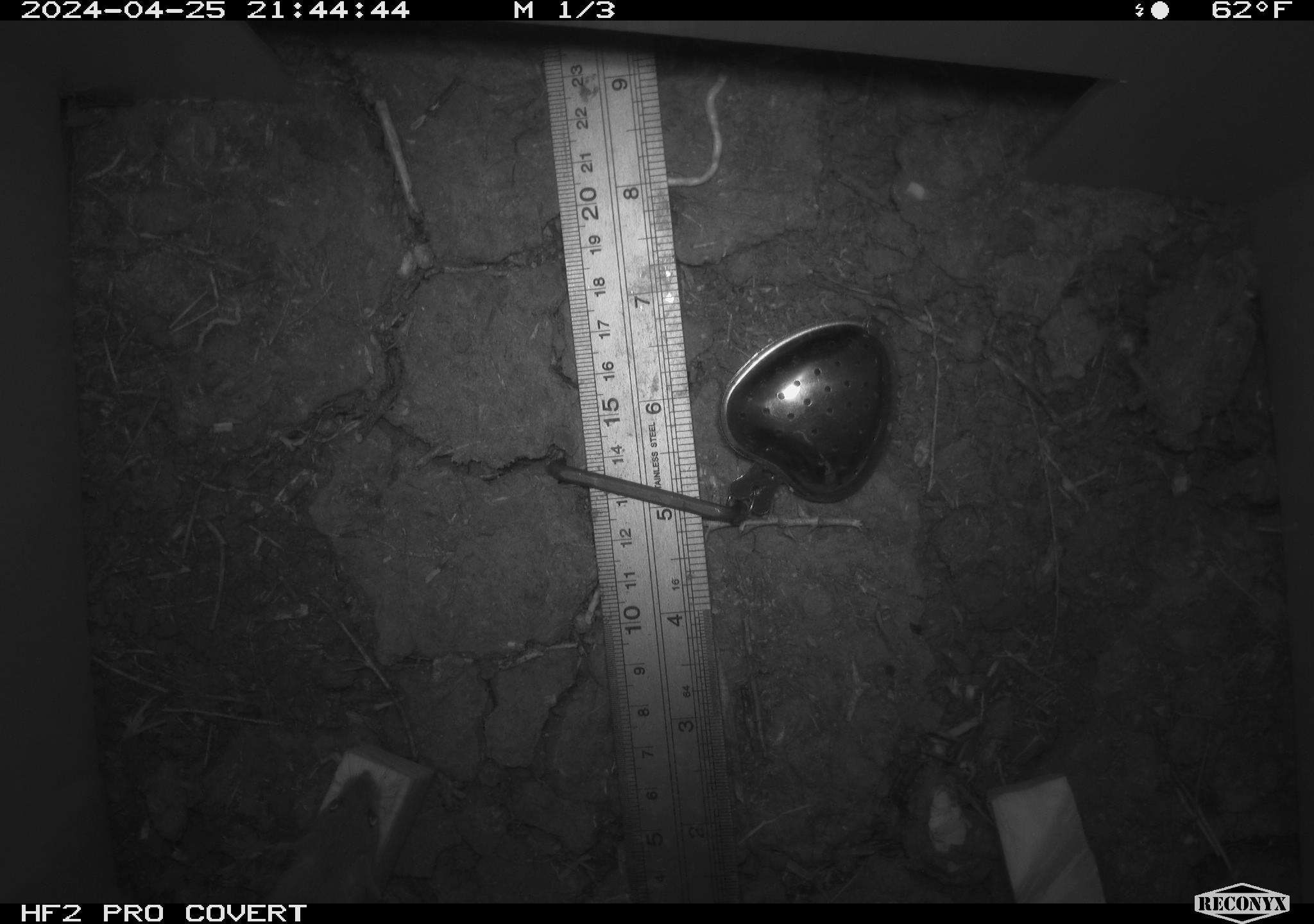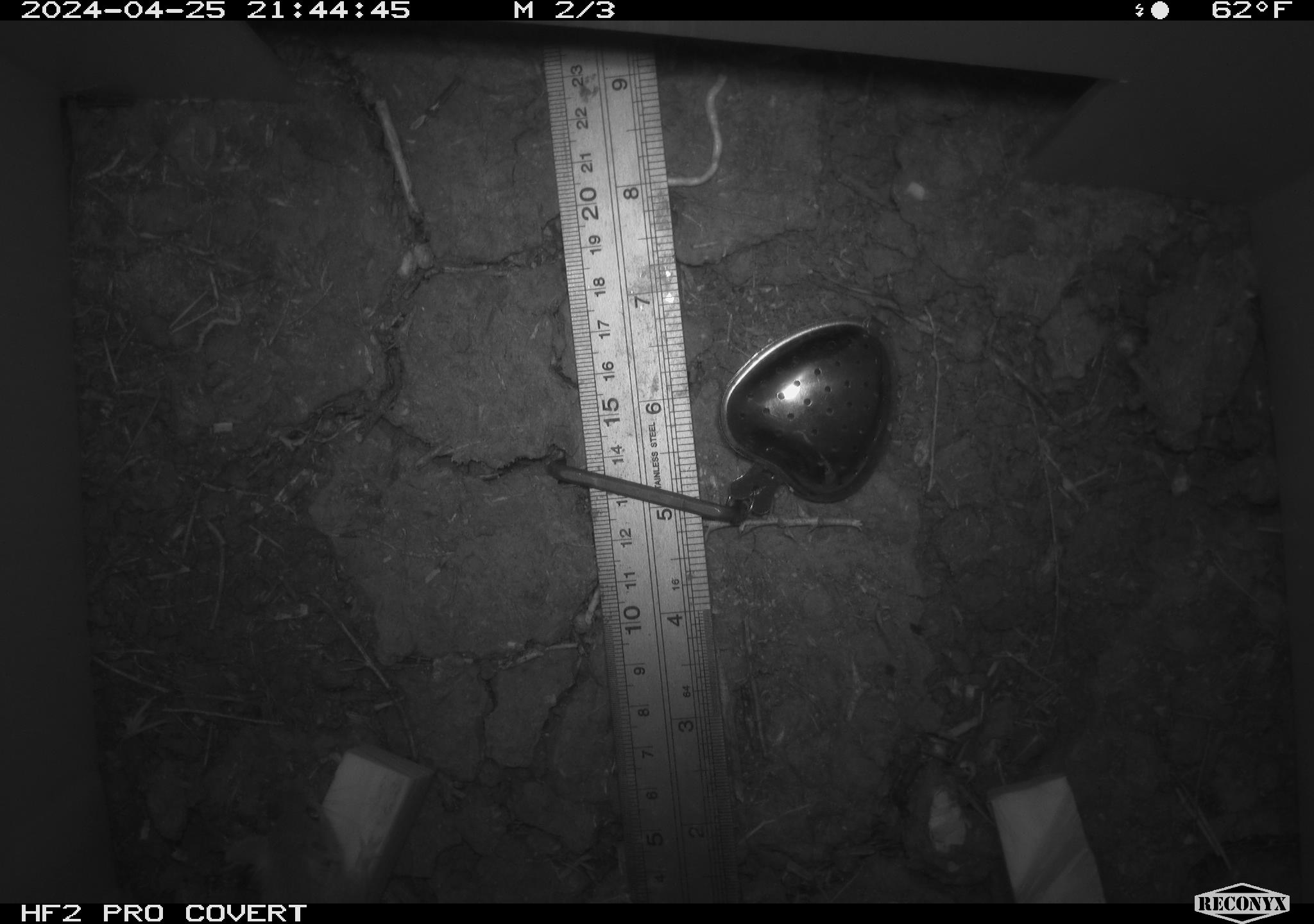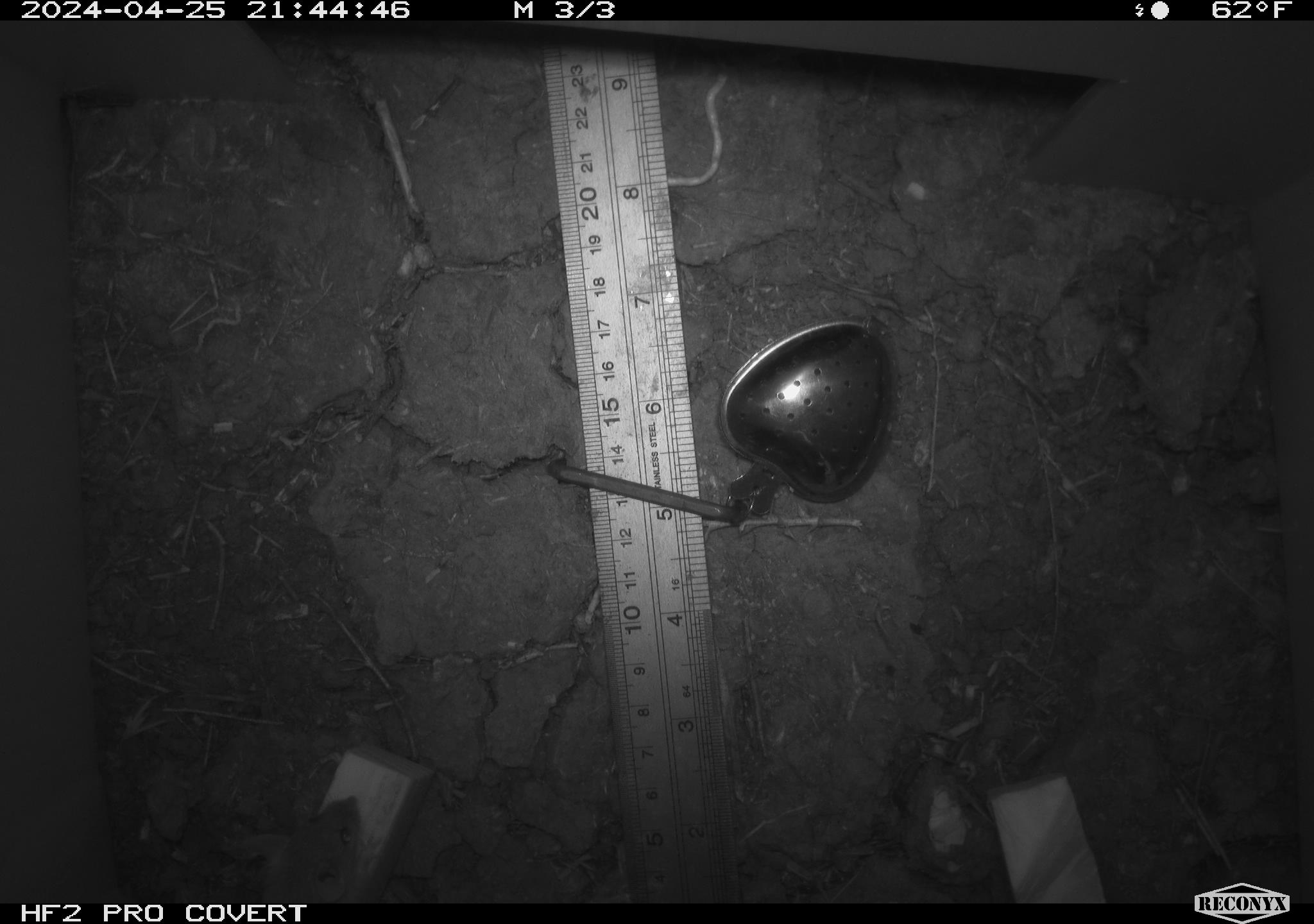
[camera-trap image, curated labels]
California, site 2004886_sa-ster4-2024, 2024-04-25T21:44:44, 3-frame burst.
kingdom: Animalia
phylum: Chordata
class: Mammalia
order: Rodentia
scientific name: Rodentia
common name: mouse species